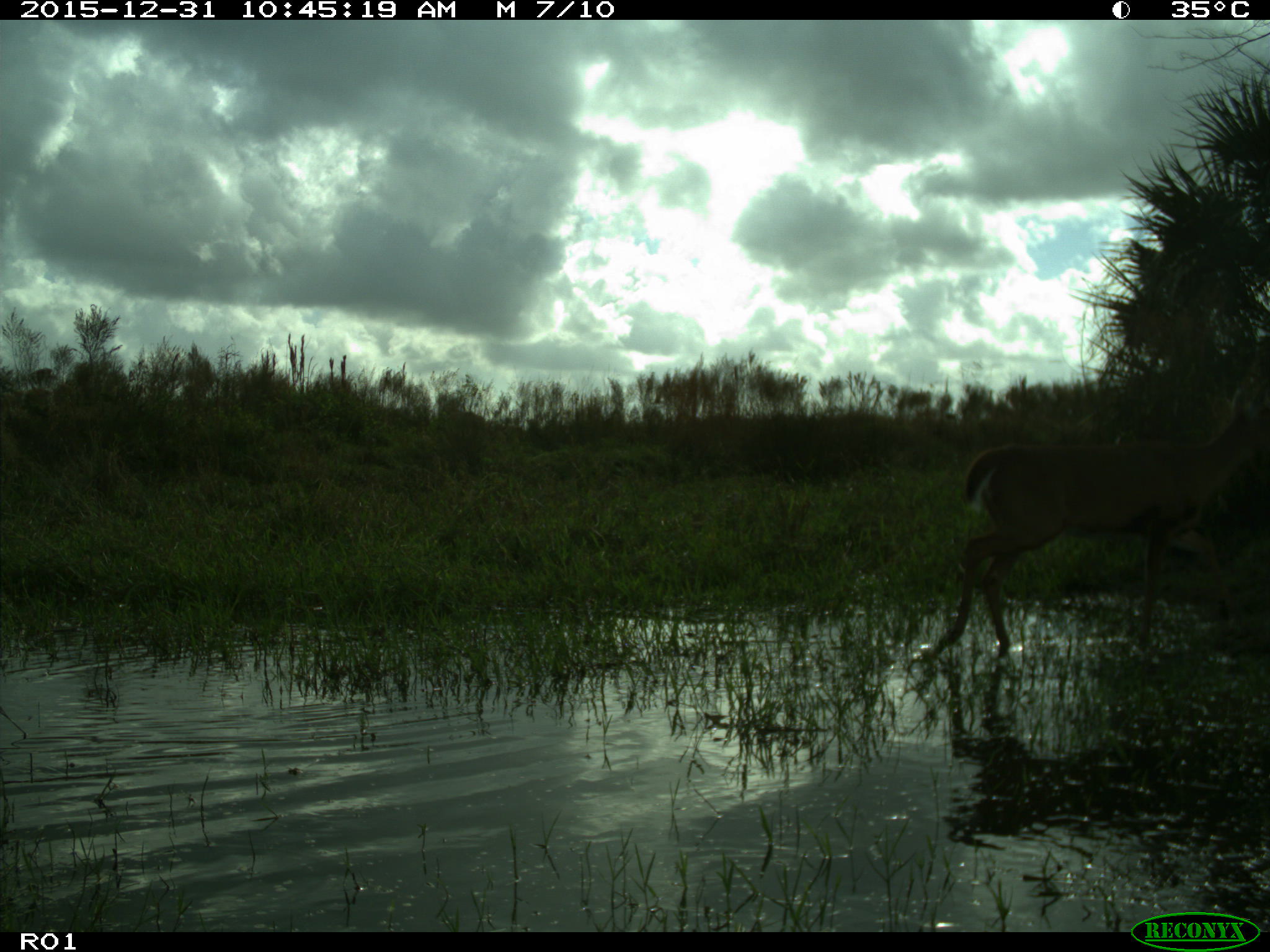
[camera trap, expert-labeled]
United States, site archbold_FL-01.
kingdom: Animalia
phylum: Chordata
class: Mammalia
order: Artiodactyla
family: Cervidae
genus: Odocoileus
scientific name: Odocoileus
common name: deer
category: unidentified deer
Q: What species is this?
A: Unidentified deer (deer) (Odocoileus).